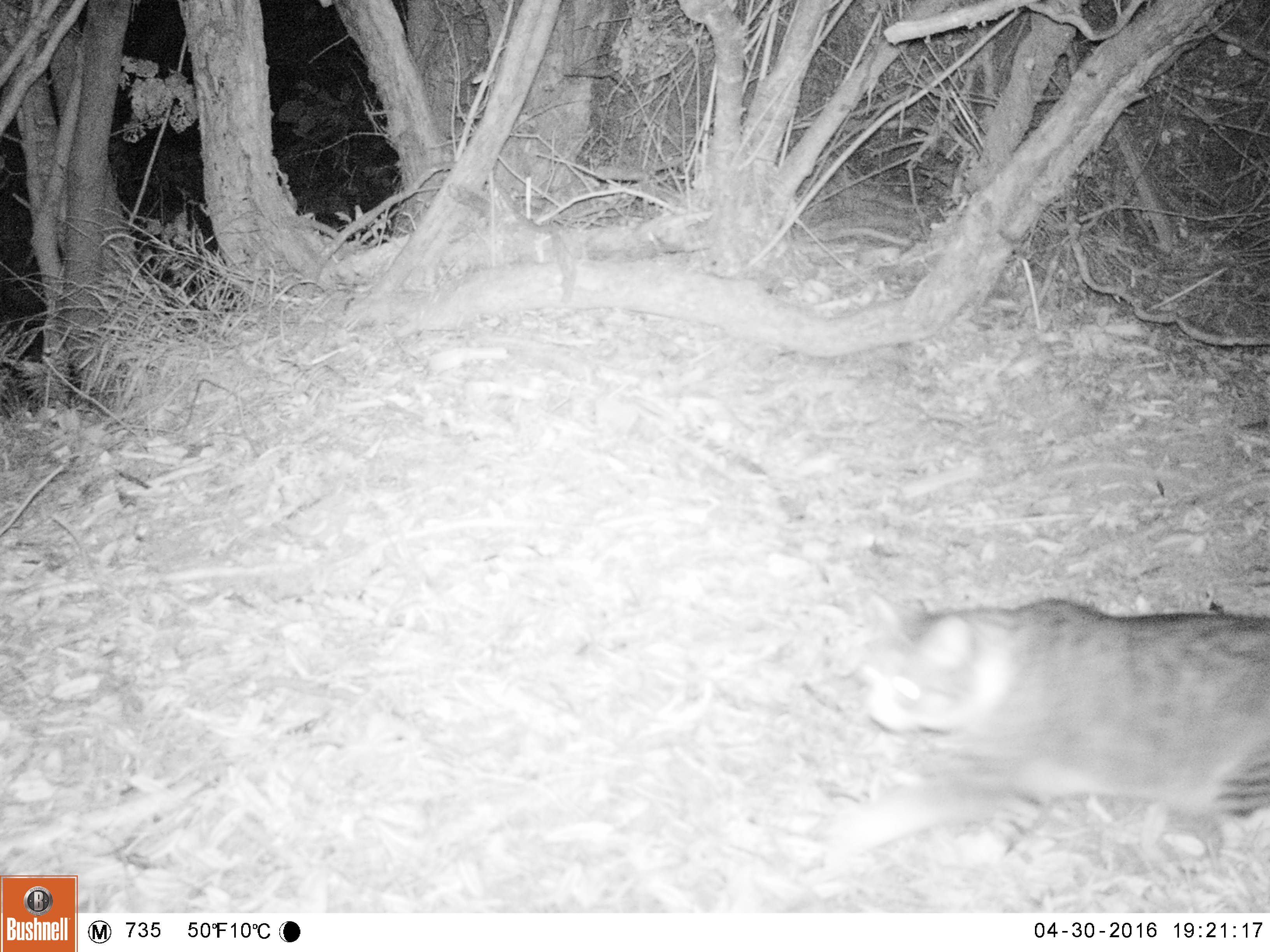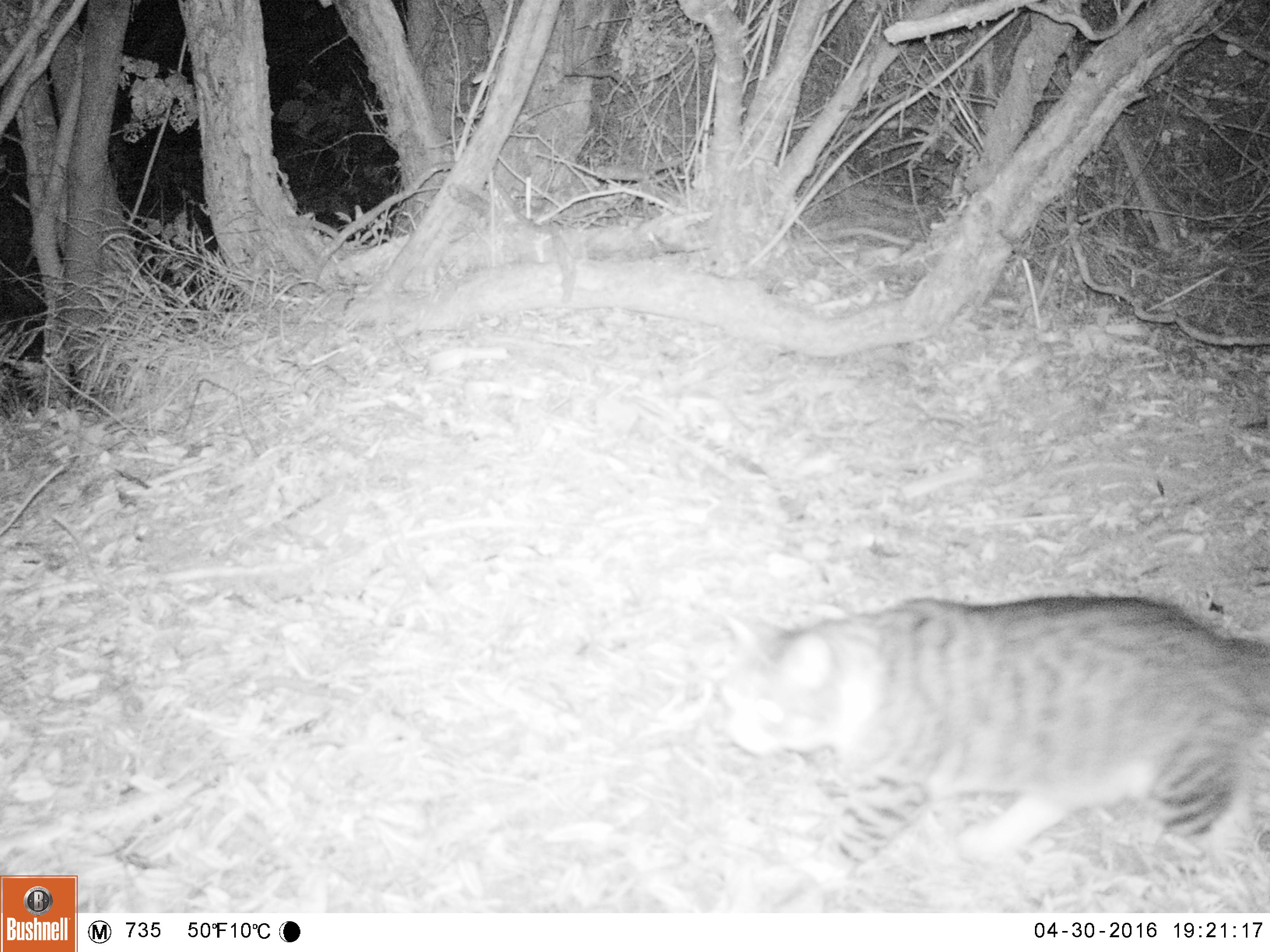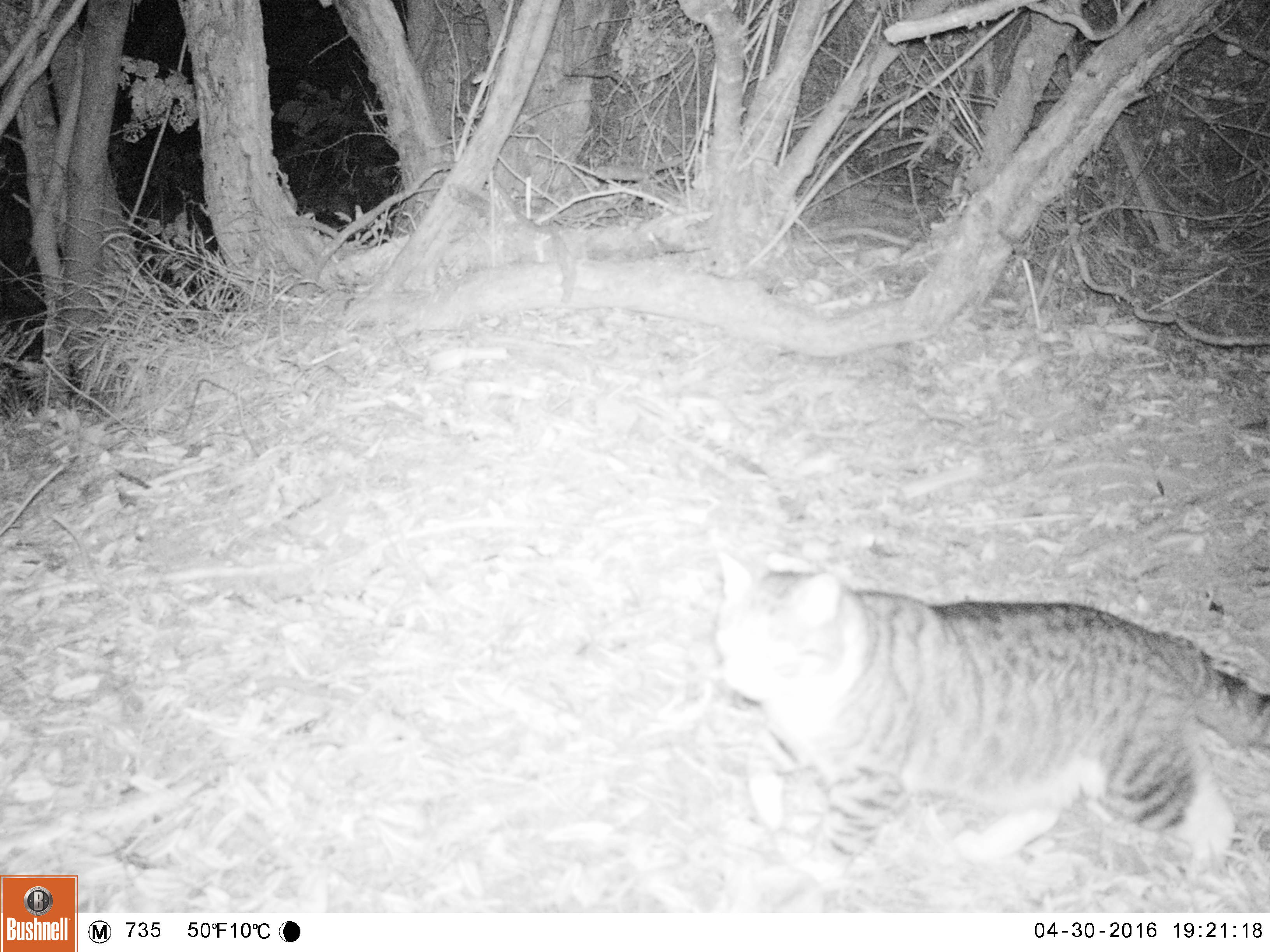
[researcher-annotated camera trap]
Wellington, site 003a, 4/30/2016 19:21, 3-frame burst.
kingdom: Animalia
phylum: Chordata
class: Mammalia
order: Carnivora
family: Felidae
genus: Felis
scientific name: Felis catus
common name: cat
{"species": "cat (Felis catus)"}